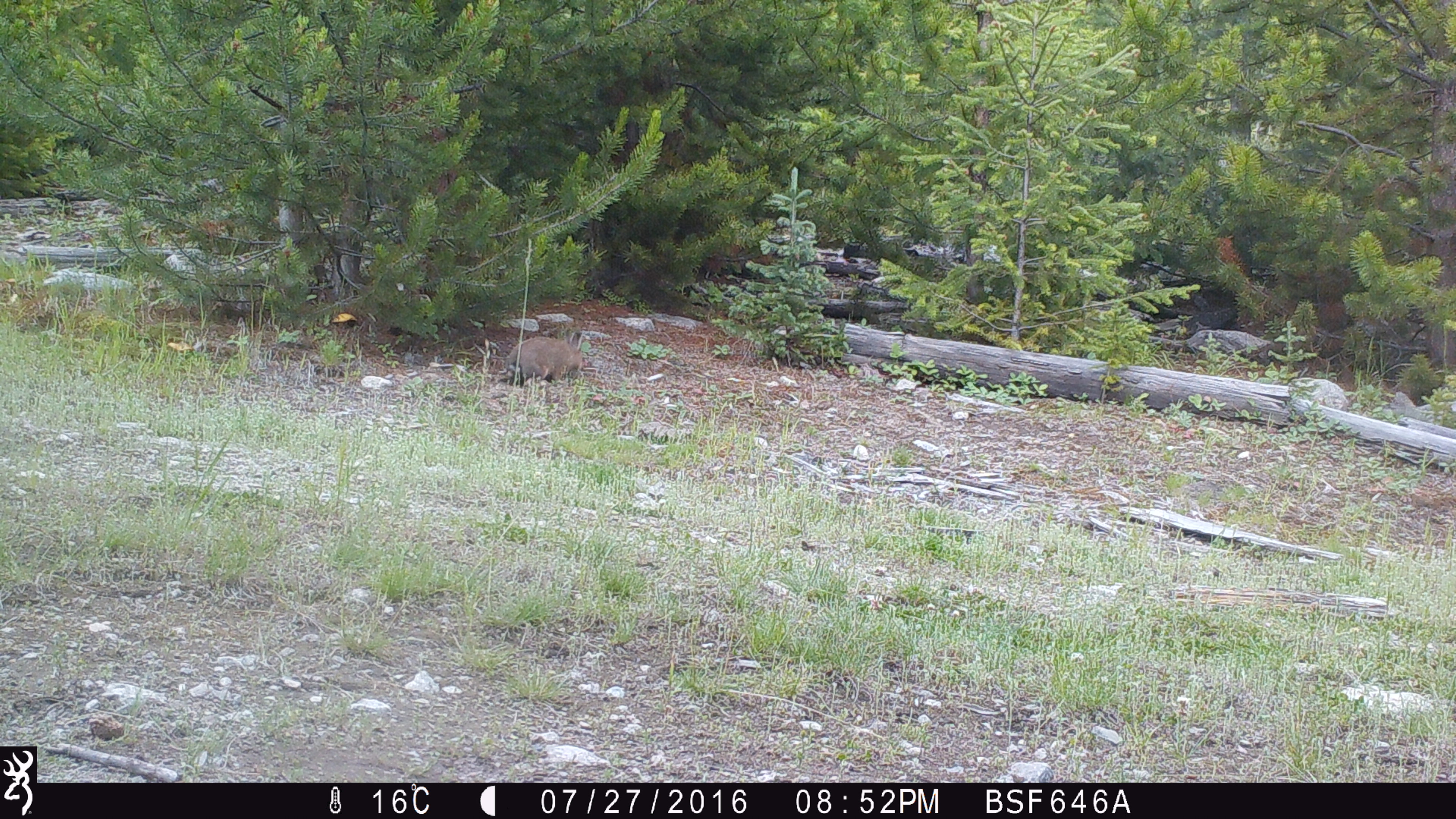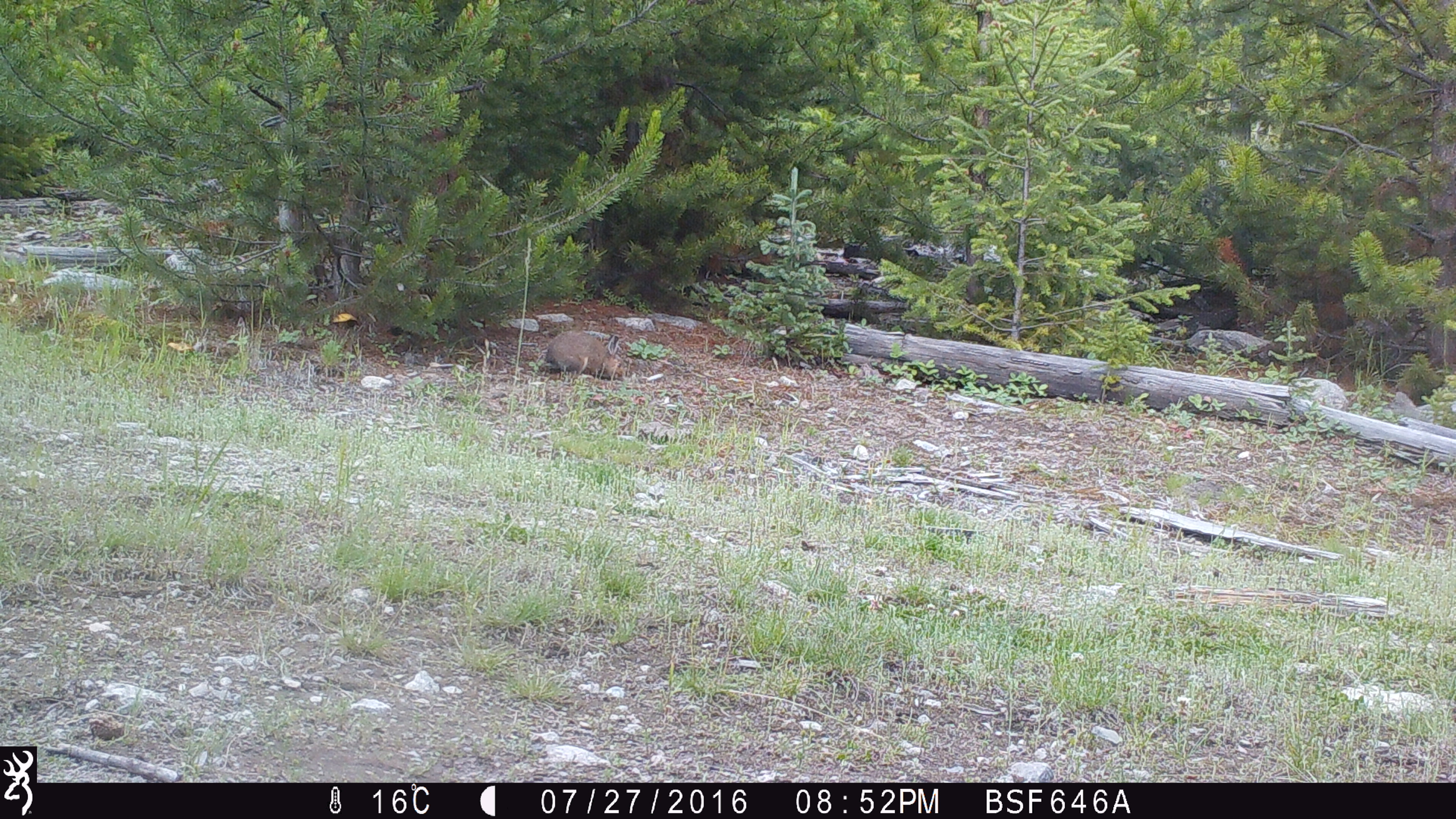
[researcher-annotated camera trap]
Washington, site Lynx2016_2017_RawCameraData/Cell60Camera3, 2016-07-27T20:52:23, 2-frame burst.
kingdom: Animalia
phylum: Chordata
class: Mammalia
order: Lagomorpha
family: Leporidae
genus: Lepus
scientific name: Lepus americanus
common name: snowshoe hare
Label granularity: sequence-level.